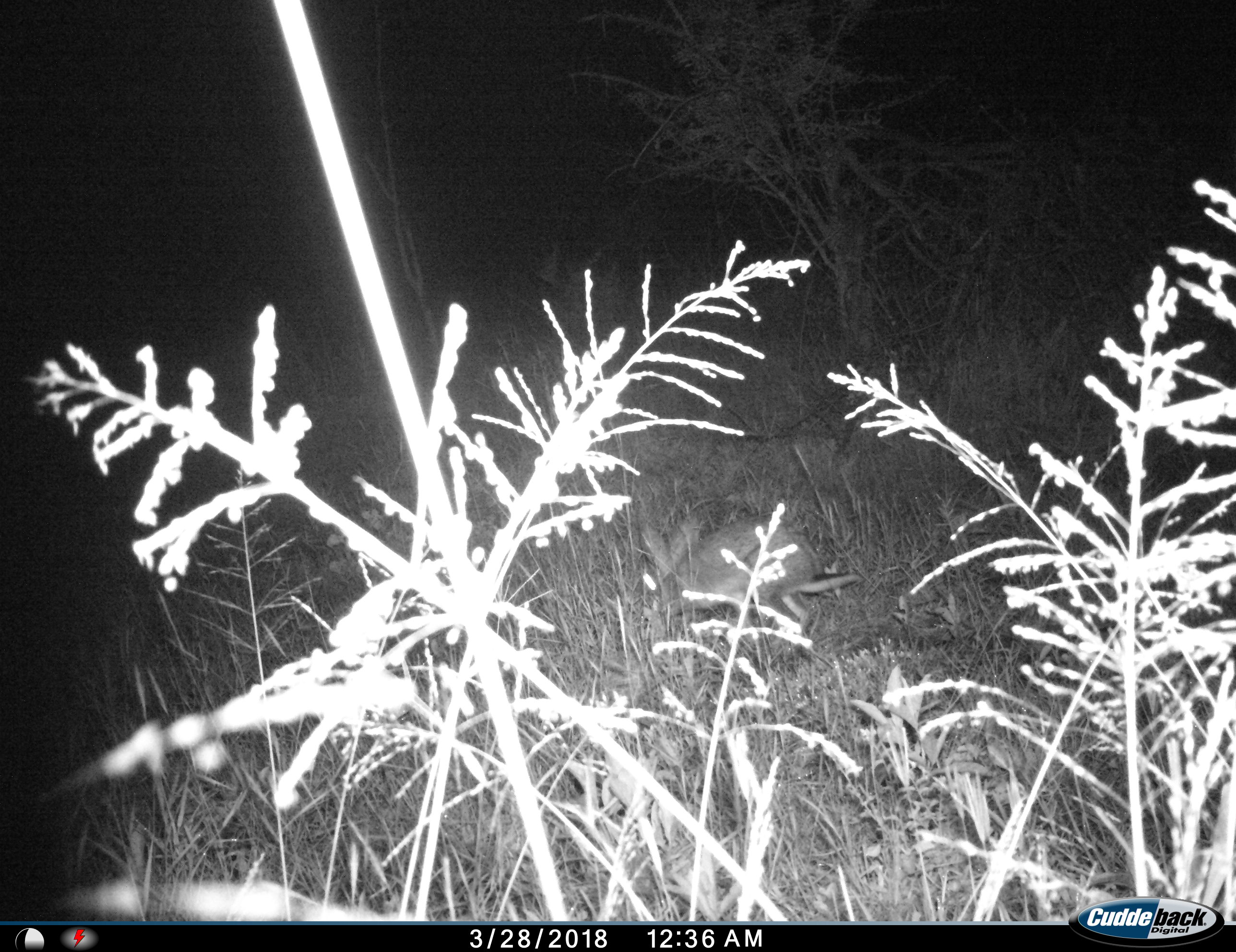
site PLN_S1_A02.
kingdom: Animalia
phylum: Chordata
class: Mammalia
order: Lagomorpha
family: Leporidae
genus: Lepus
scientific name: Lepus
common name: hare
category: hareunknown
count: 1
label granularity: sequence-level